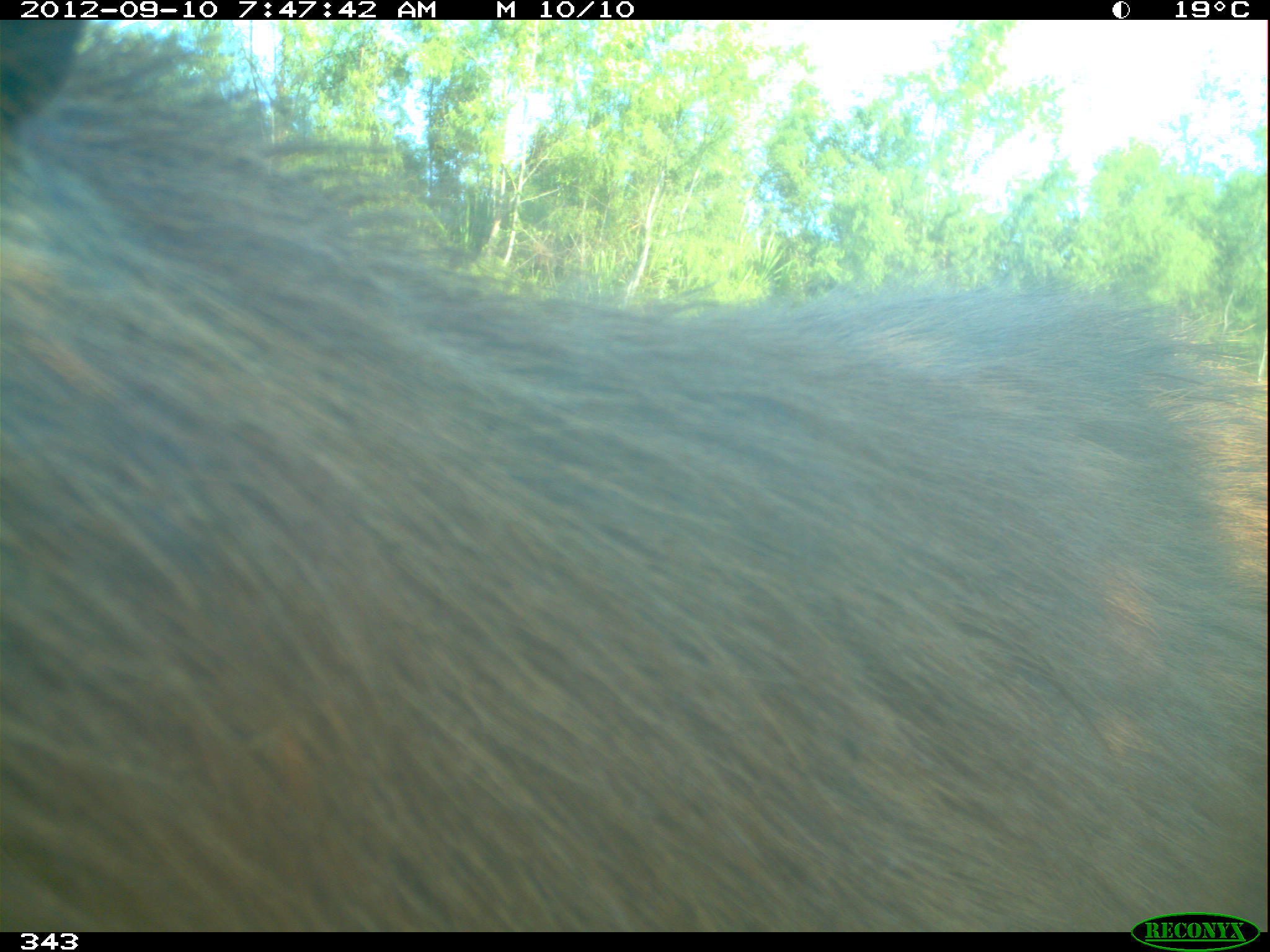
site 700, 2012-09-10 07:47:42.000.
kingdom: Animalia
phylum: Chordata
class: Mammalia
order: Rodentia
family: Caviidae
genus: Hydrochoerus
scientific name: Hydrochoerus hydrochaeris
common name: capybara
Hydrochoerus hydrochaeris (capybara).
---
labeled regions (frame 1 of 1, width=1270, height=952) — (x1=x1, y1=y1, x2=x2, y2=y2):
hydrochoerus hydrochaeris: (x1=0, y1=21, x2=1265, y2=931)